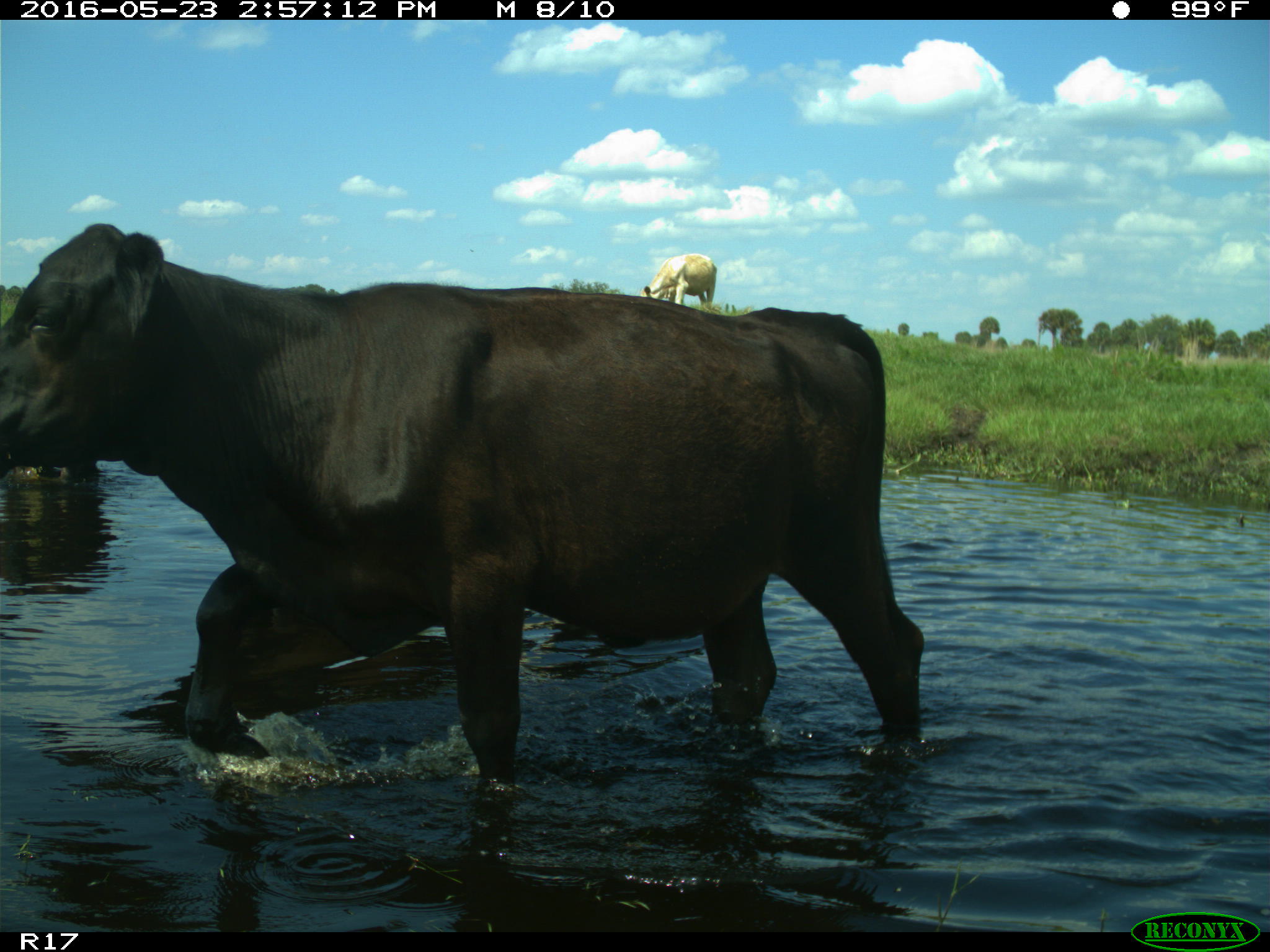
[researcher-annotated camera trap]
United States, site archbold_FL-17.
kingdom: Animalia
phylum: Chordata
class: Mammalia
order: Artiodactyla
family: Bovidae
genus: Bos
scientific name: Bos taurus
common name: domestic cow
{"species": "Bos taurus (domestic cow)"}